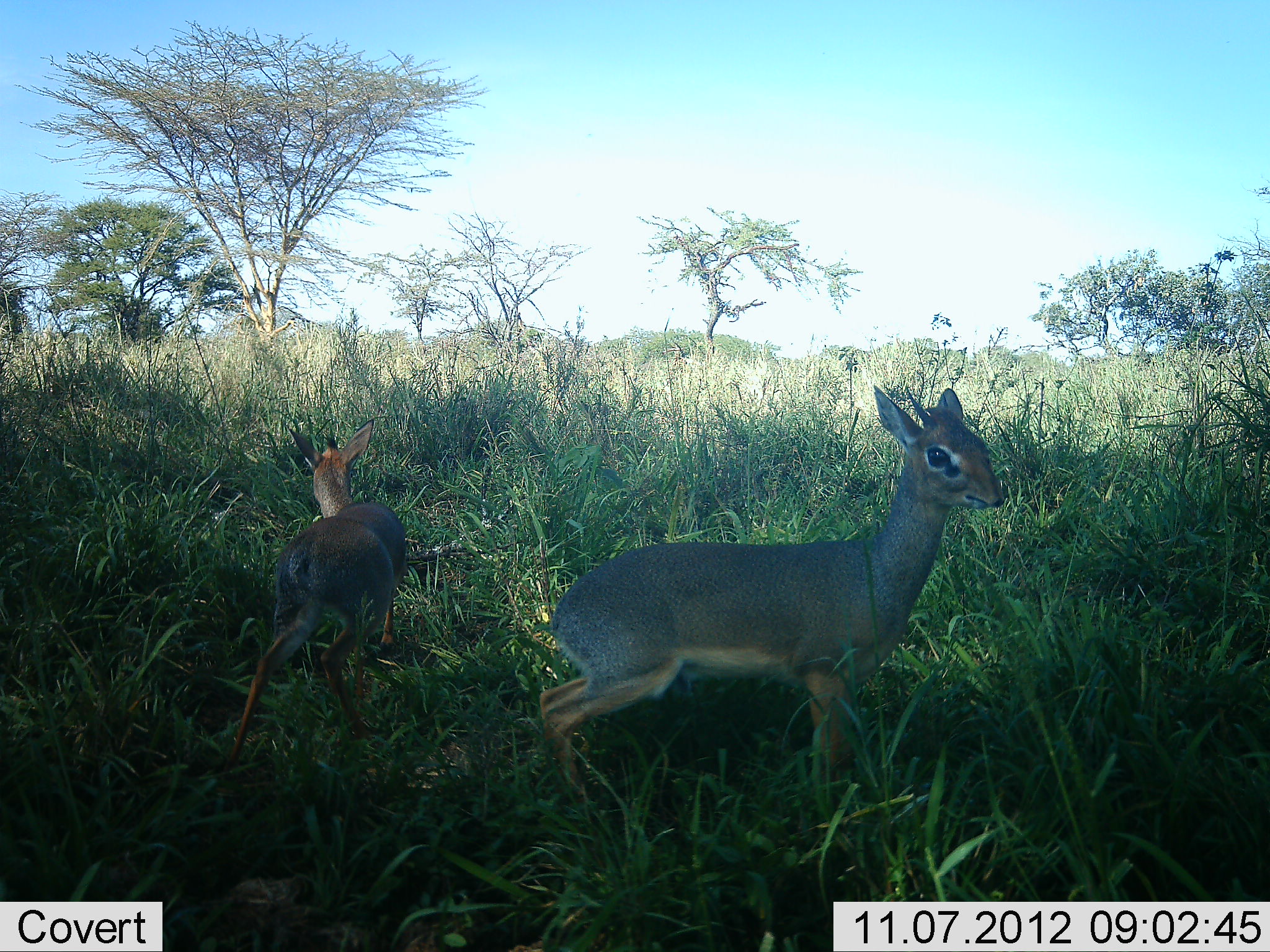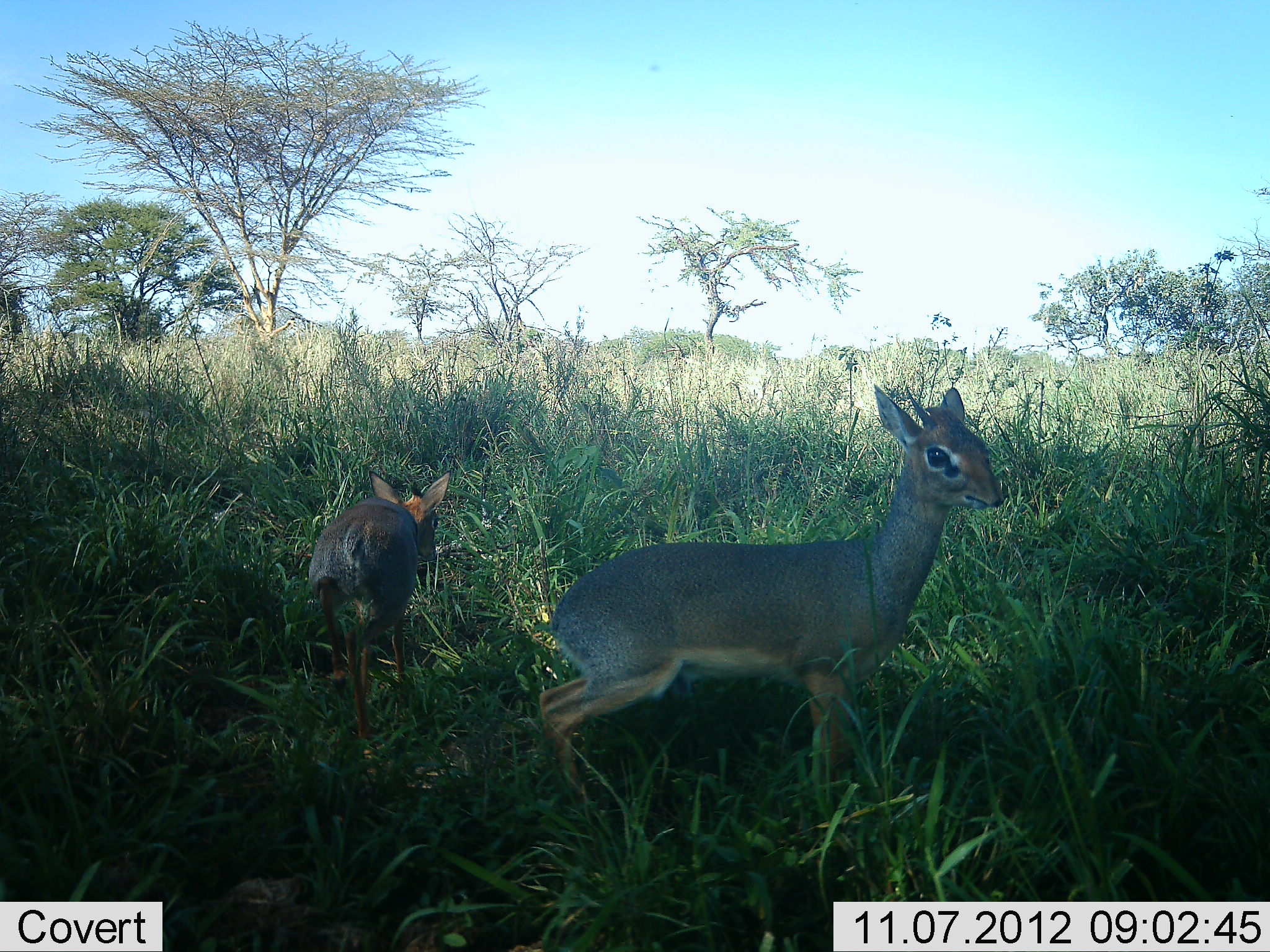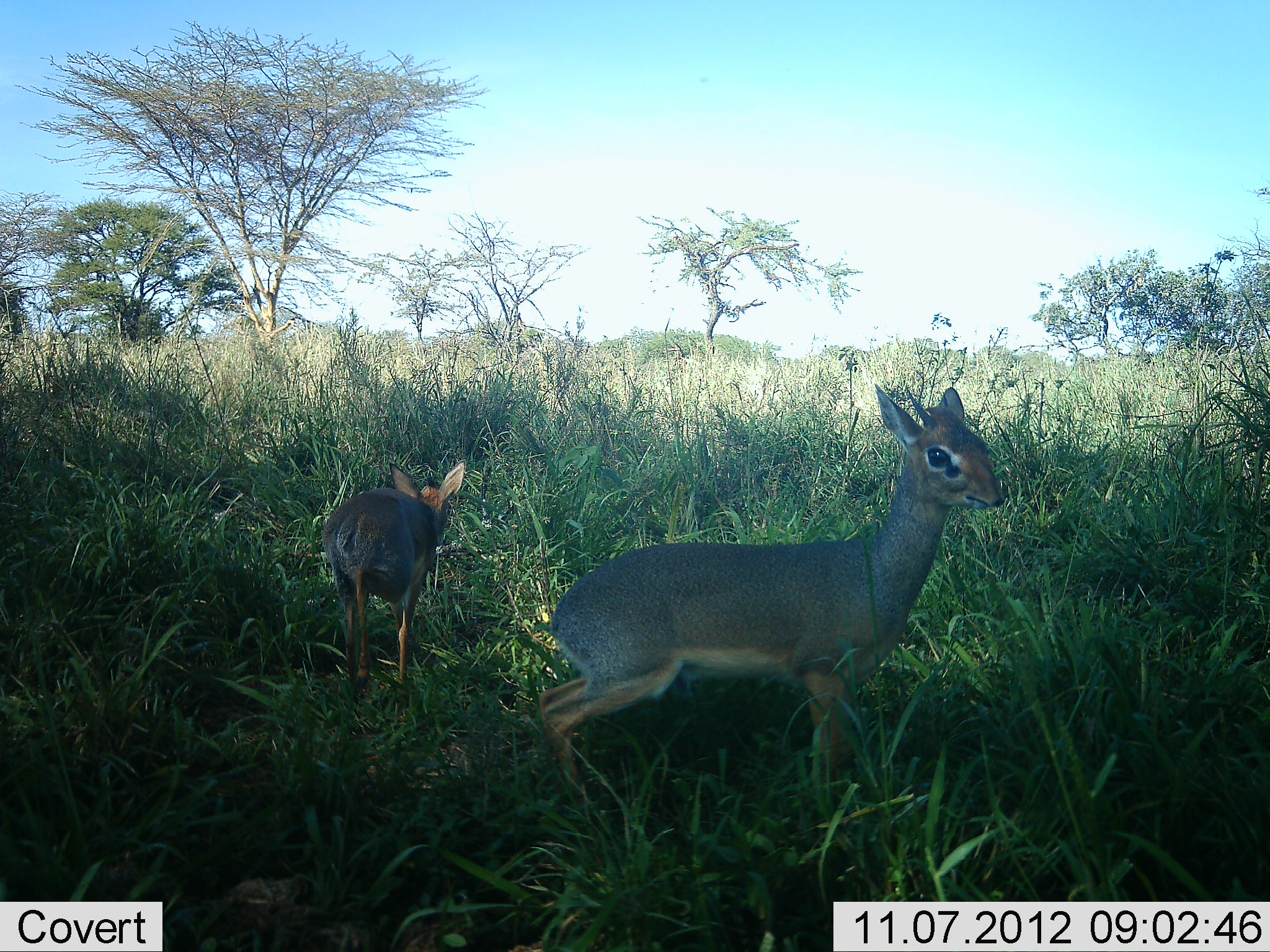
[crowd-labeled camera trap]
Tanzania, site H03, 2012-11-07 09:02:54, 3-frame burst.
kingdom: Animalia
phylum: Chordata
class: Mammalia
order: Artiodactyla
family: Bovidae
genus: Madoqua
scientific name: Madoqua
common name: dikdik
Dikdik (Madoqua), count 2. Behavior (volunteer vote fractions): standing 90%, resting 0%, moving 60%, interacting 0%. Young present (vote fraction): 10%. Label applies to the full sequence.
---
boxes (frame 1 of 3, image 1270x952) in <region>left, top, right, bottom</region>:
animal: <region>536, 385, 1003, 791</region>; <region>235, 416, 411, 767</region>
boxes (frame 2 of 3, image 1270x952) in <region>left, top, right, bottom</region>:
animal: <region>534, 380, 1004, 799</region>; <region>305, 463, 453, 742</region>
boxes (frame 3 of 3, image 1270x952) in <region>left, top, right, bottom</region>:
animal: <region>537, 380, 1002, 812</region>; <region>322, 458, 467, 704</region>